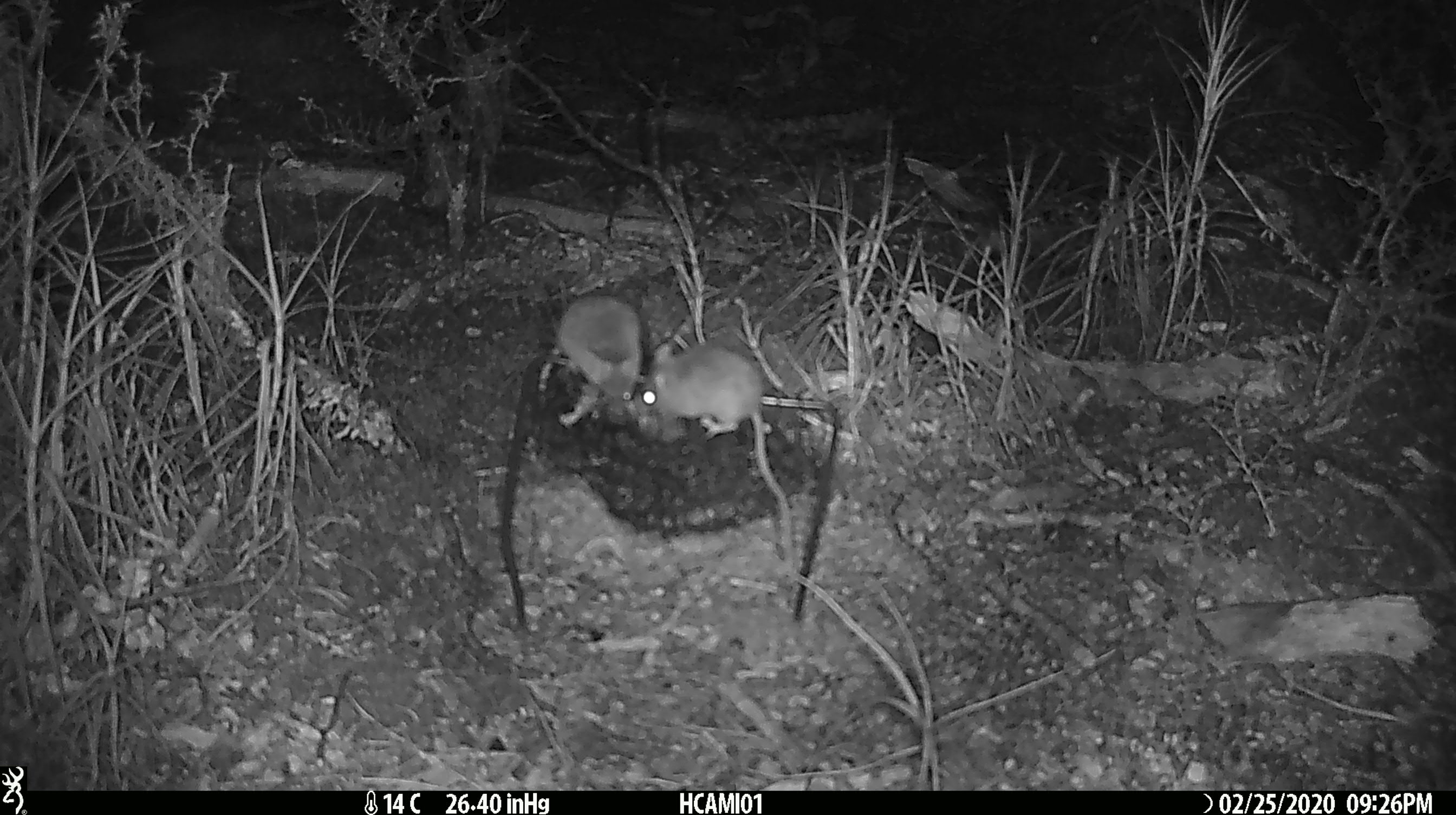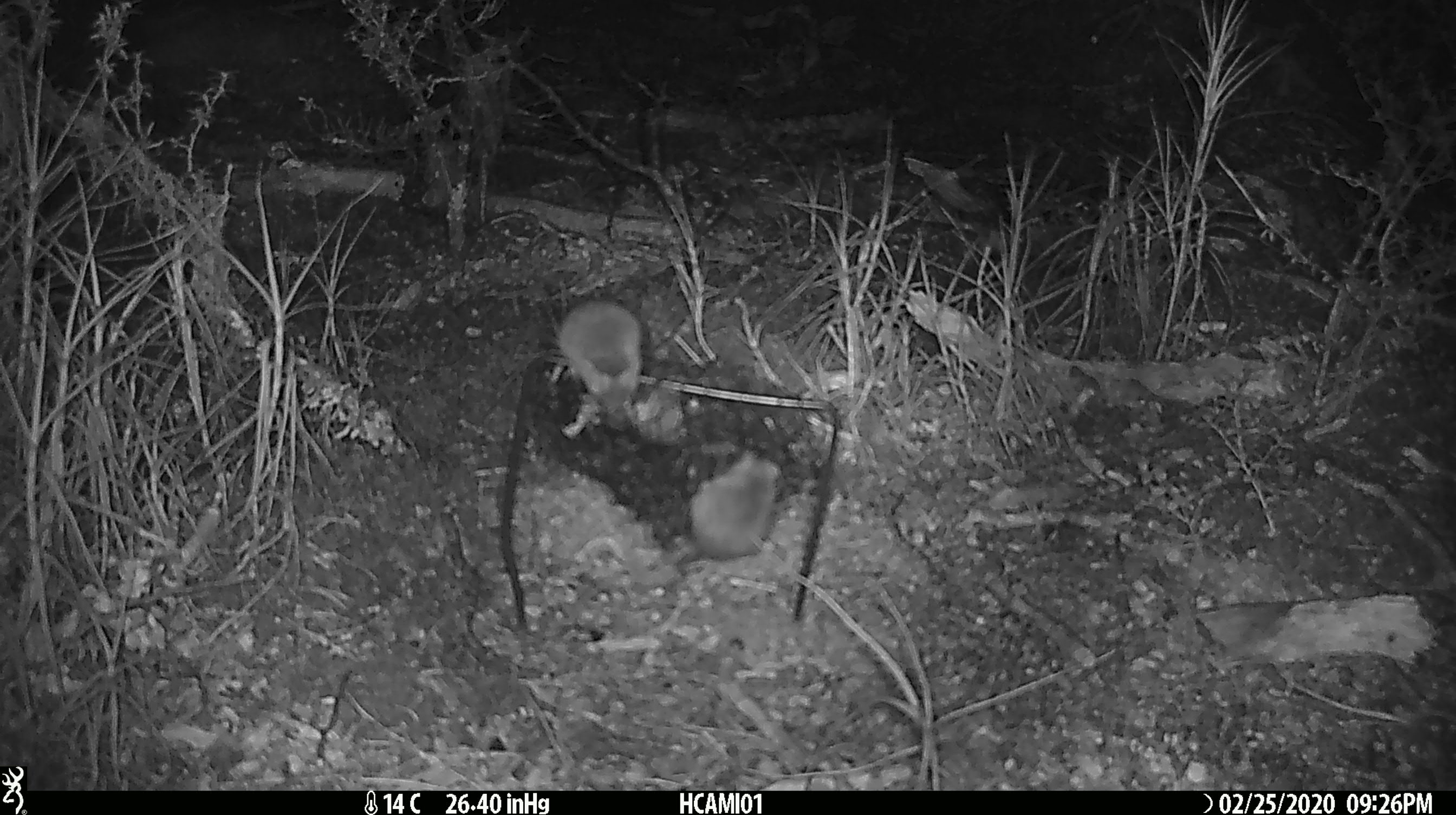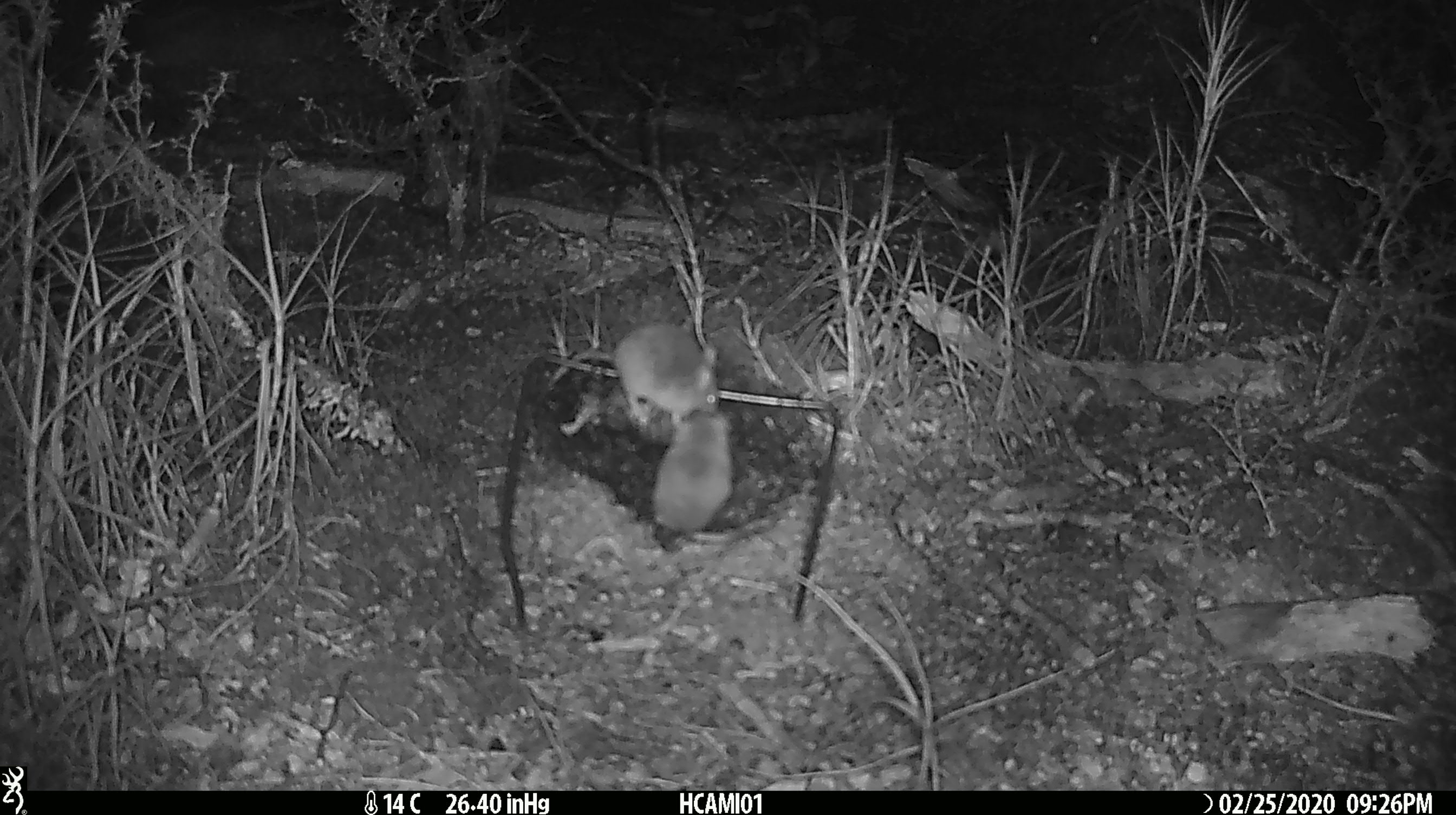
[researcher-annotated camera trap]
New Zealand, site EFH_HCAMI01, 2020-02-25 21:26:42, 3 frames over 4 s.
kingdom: Animalia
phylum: Chordata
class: Mammalia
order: Rodentia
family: Muridae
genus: Mus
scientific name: Mus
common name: mouse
Mouse (Mus).